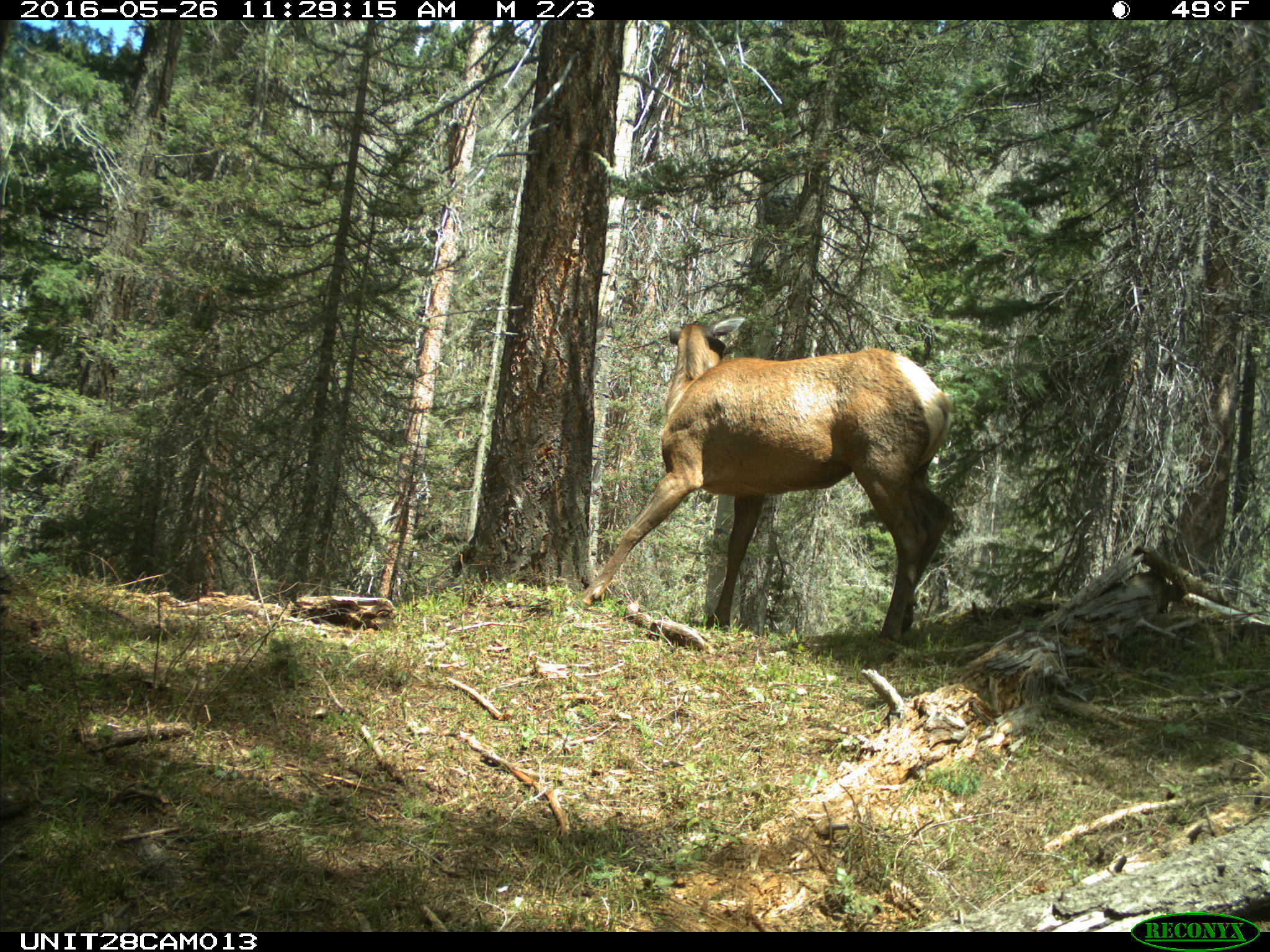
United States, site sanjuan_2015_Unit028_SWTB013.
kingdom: Animalia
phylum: Chordata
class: Mammalia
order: Artiodactyla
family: Cervidae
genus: Cervus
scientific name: Cervus elaphus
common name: red deer